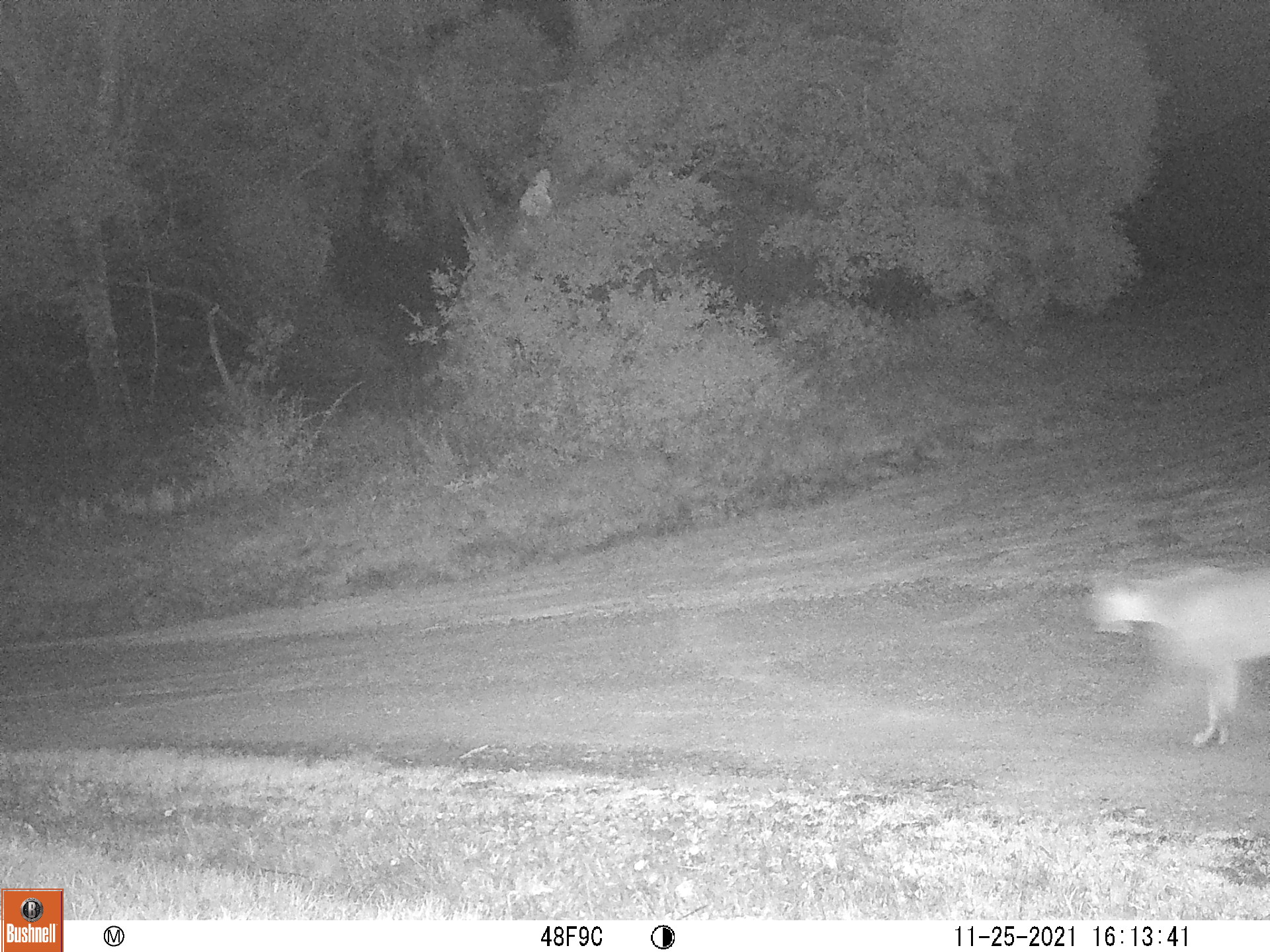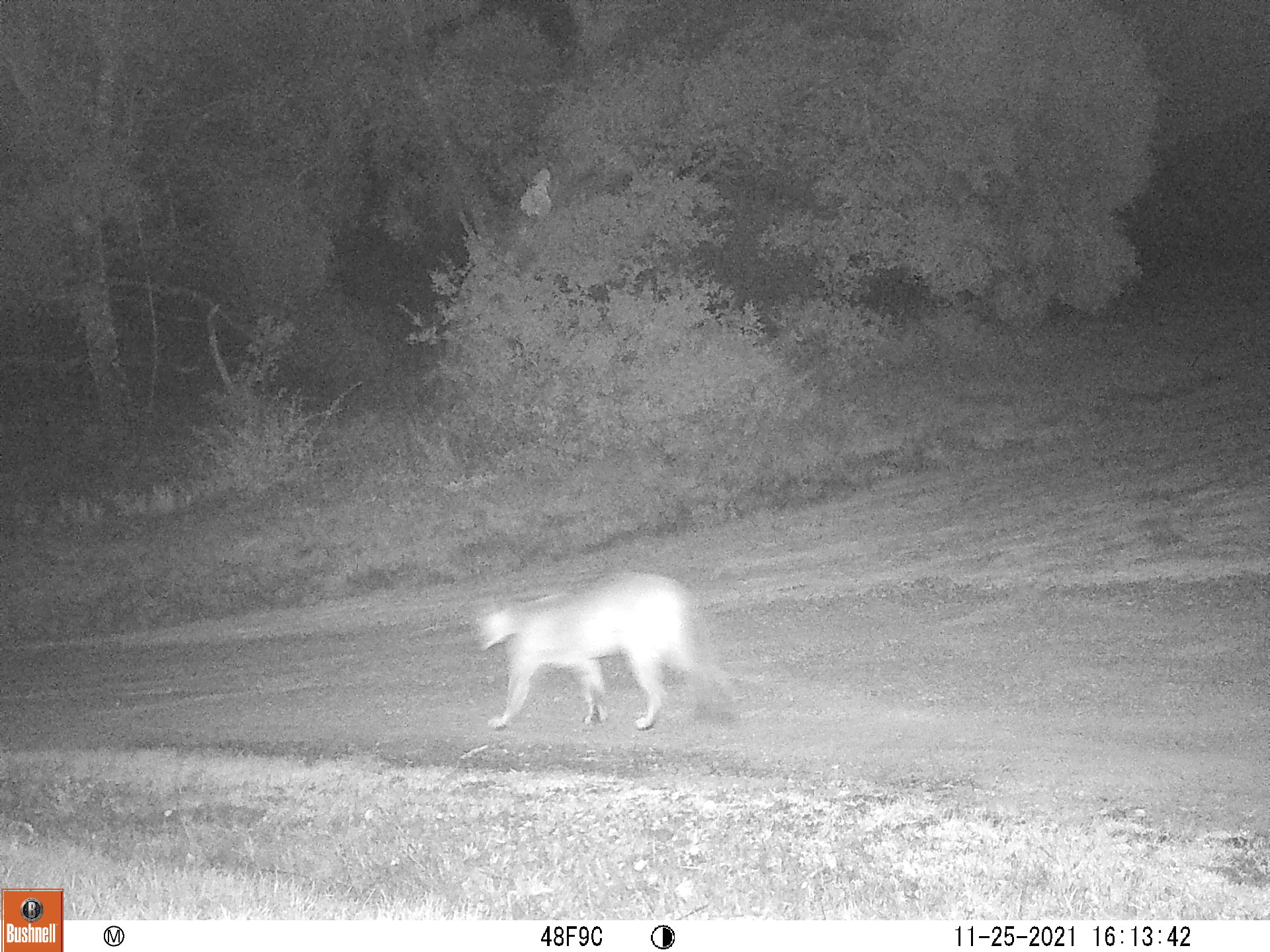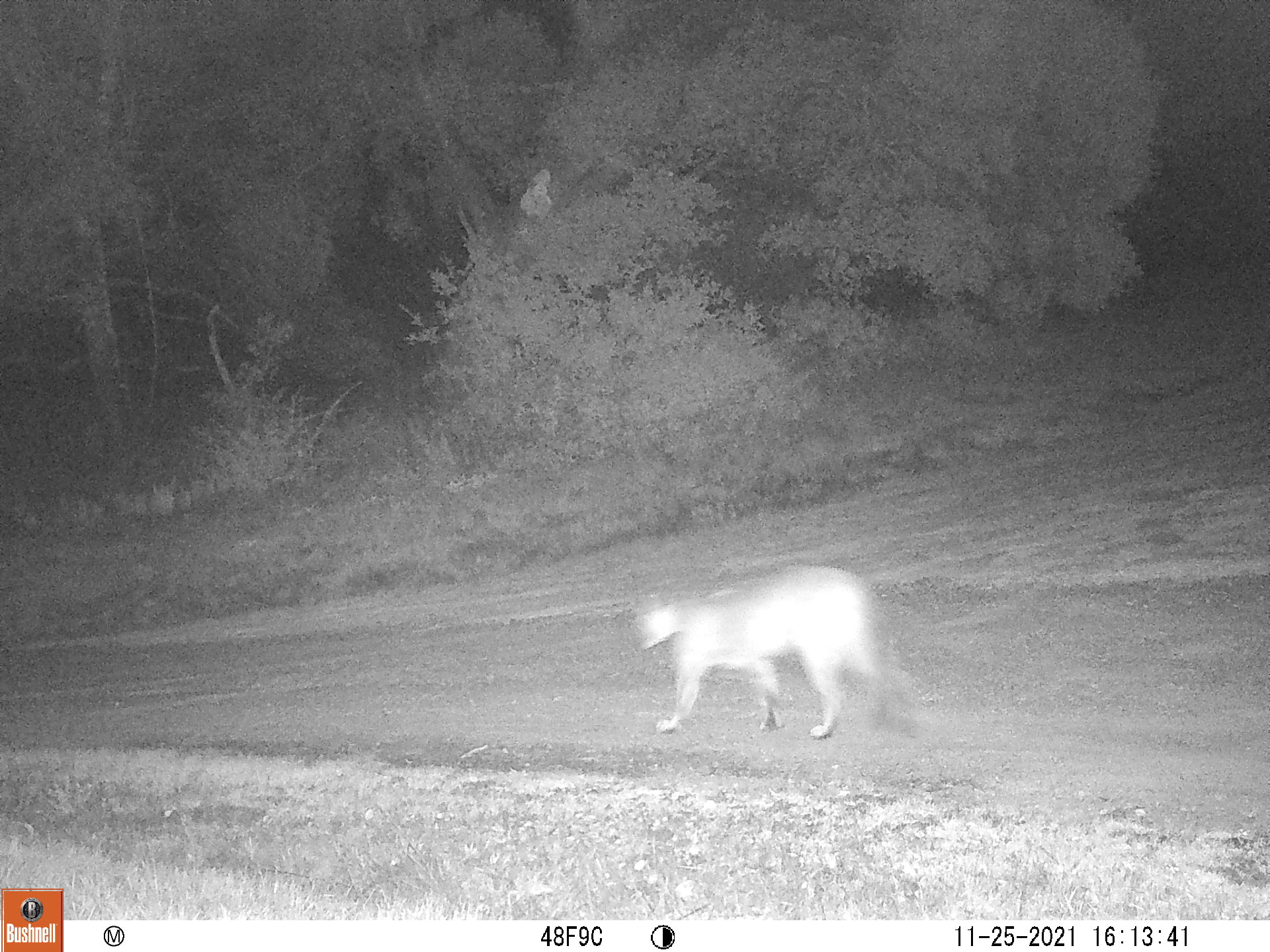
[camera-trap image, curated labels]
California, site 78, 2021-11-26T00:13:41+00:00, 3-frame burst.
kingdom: Animalia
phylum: Chordata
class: Mammalia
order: Carnivora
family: Felidae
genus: Puma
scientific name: Puma concolor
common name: puma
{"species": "puma (Puma concolor)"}